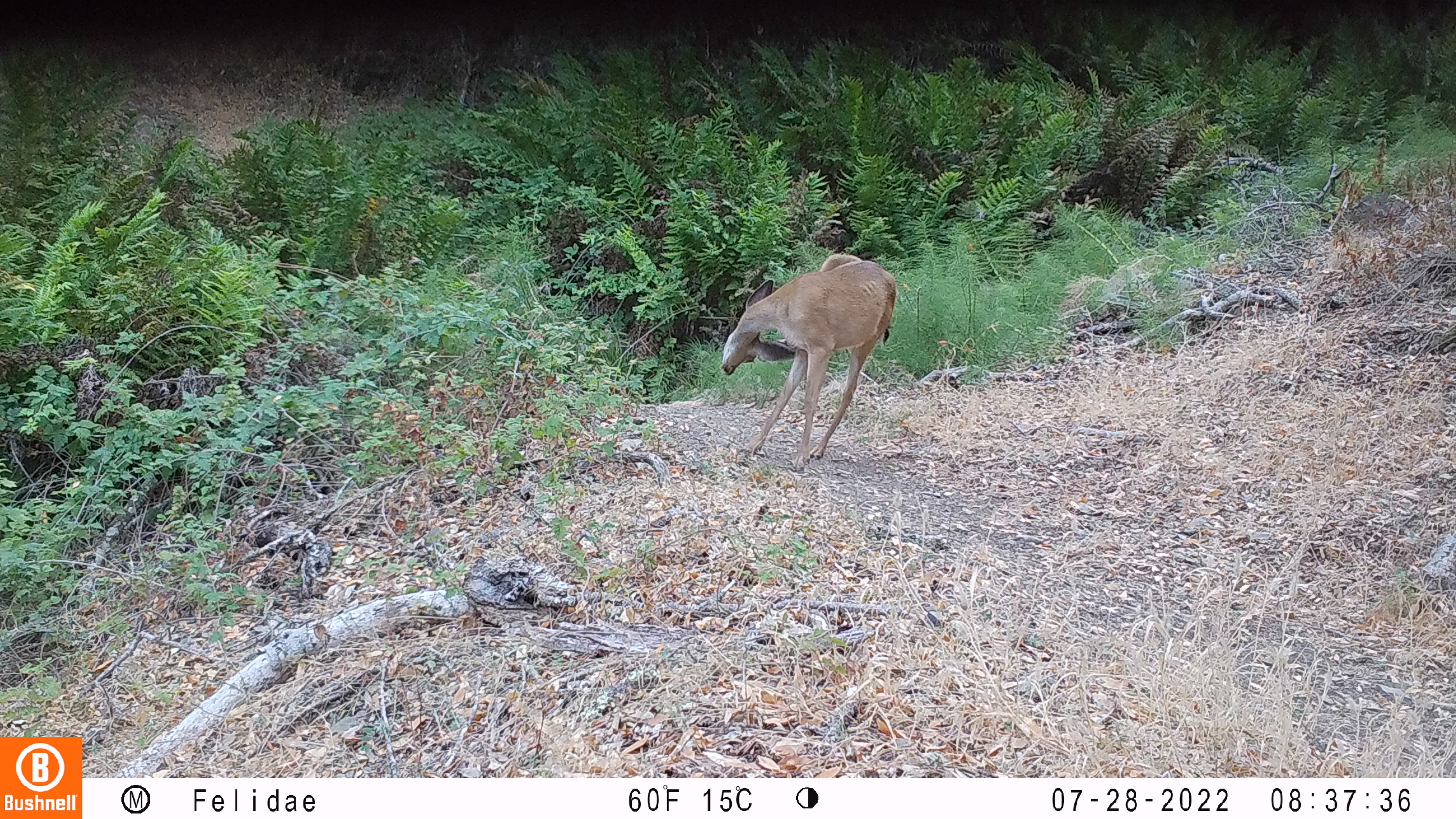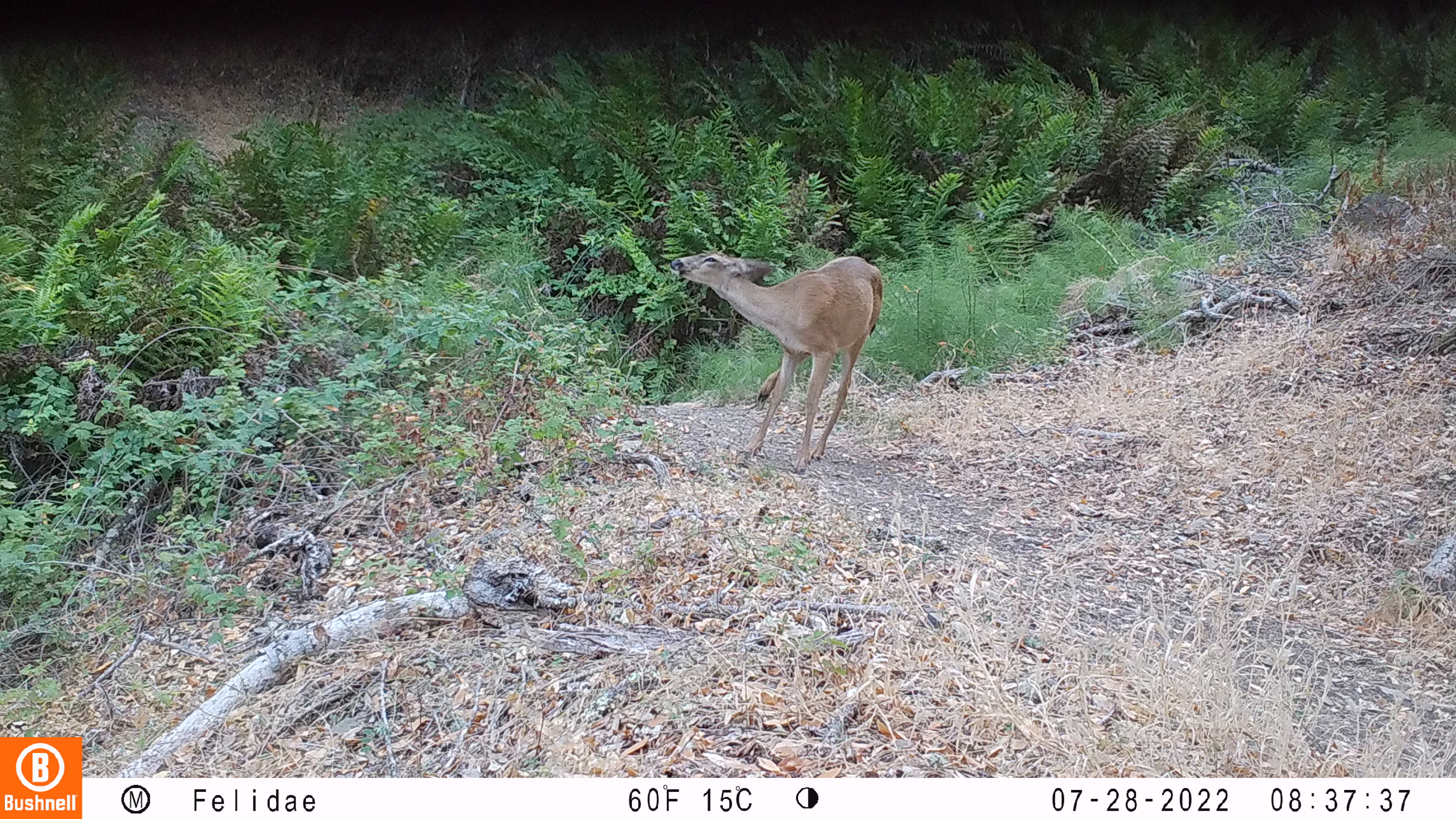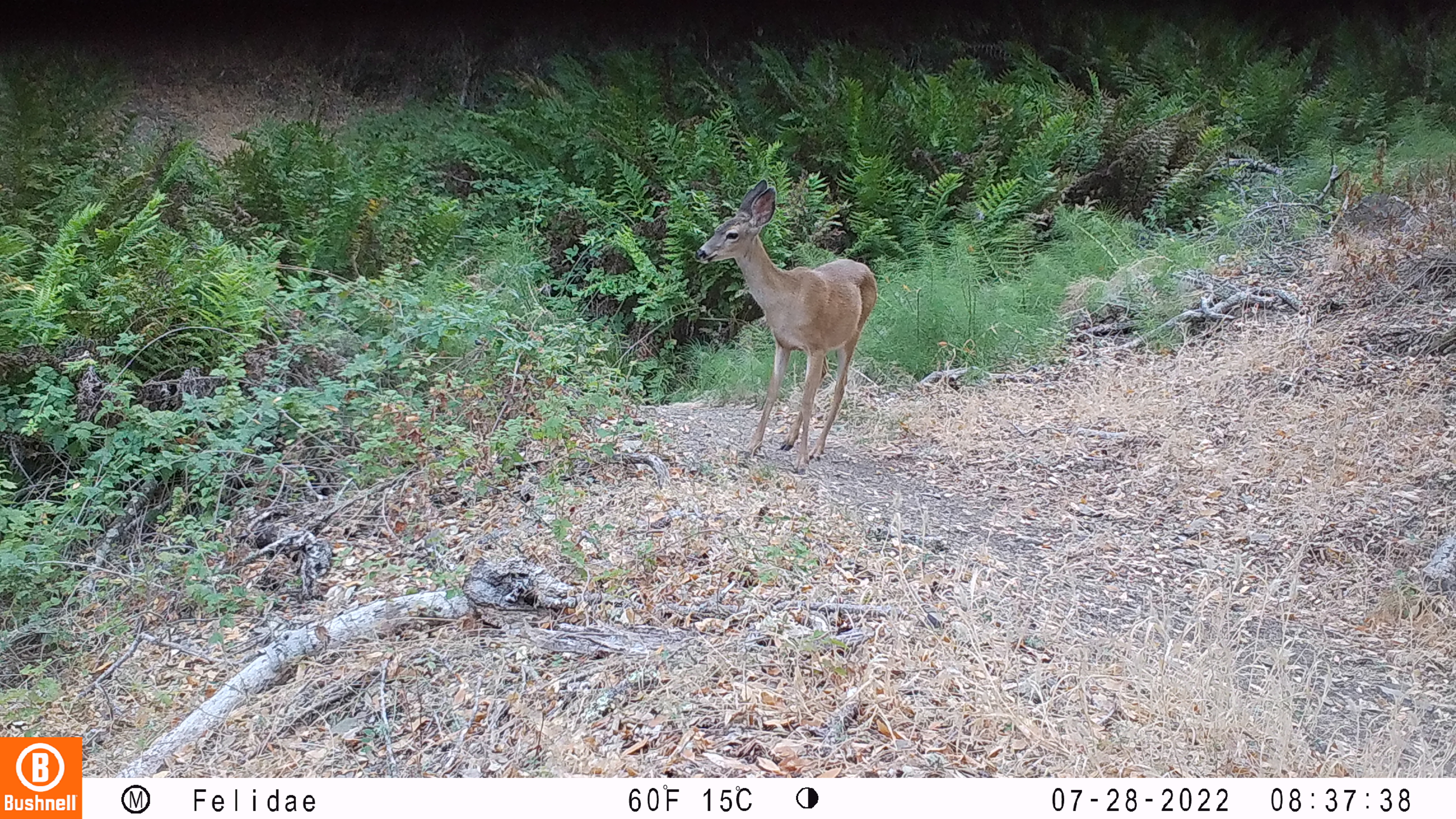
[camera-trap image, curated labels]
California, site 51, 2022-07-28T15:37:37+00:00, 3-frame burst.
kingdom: Animalia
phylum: Chordata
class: Mammalia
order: Artiodactyla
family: Cervidae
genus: Odocoileus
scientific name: Odocoileus hemionus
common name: mule deer